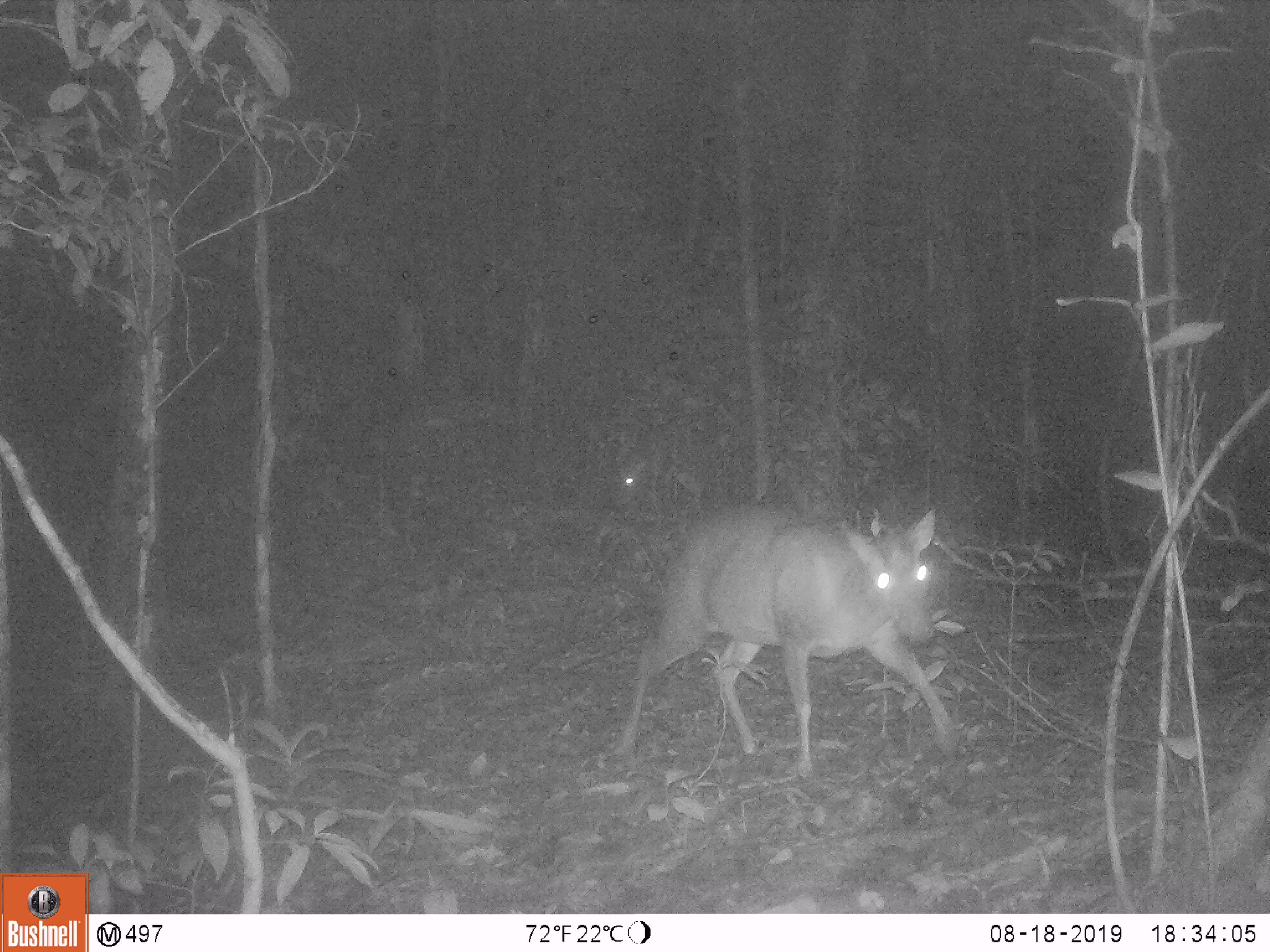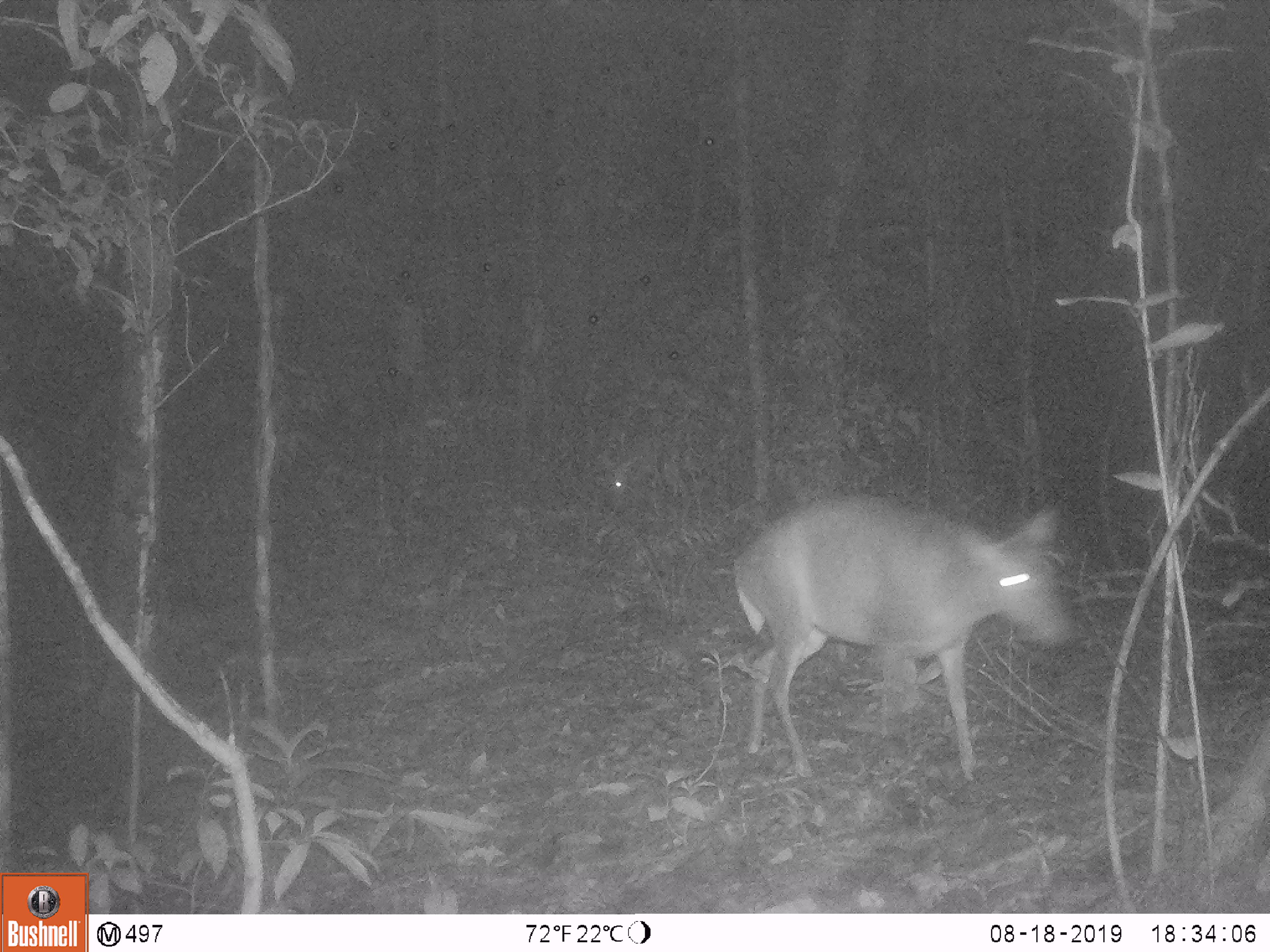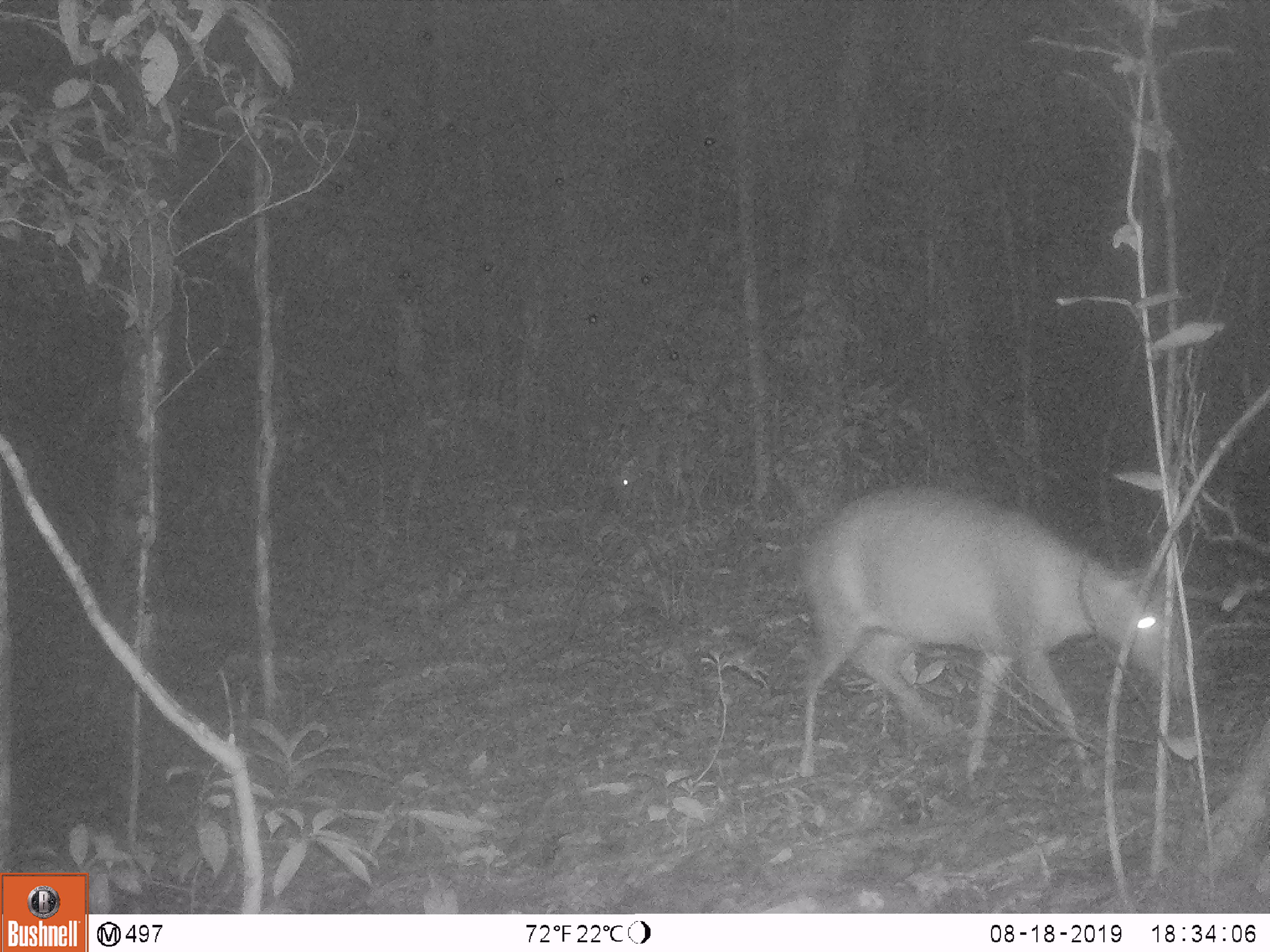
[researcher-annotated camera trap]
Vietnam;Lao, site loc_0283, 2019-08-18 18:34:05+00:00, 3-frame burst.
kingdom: Animalia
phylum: Chordata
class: Mammalia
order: Artiodactyla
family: Cervidae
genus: Muntiacus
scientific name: Muntiacus rooseveltorum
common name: roosevelt's muntjac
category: roosevelts muntjac group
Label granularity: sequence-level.